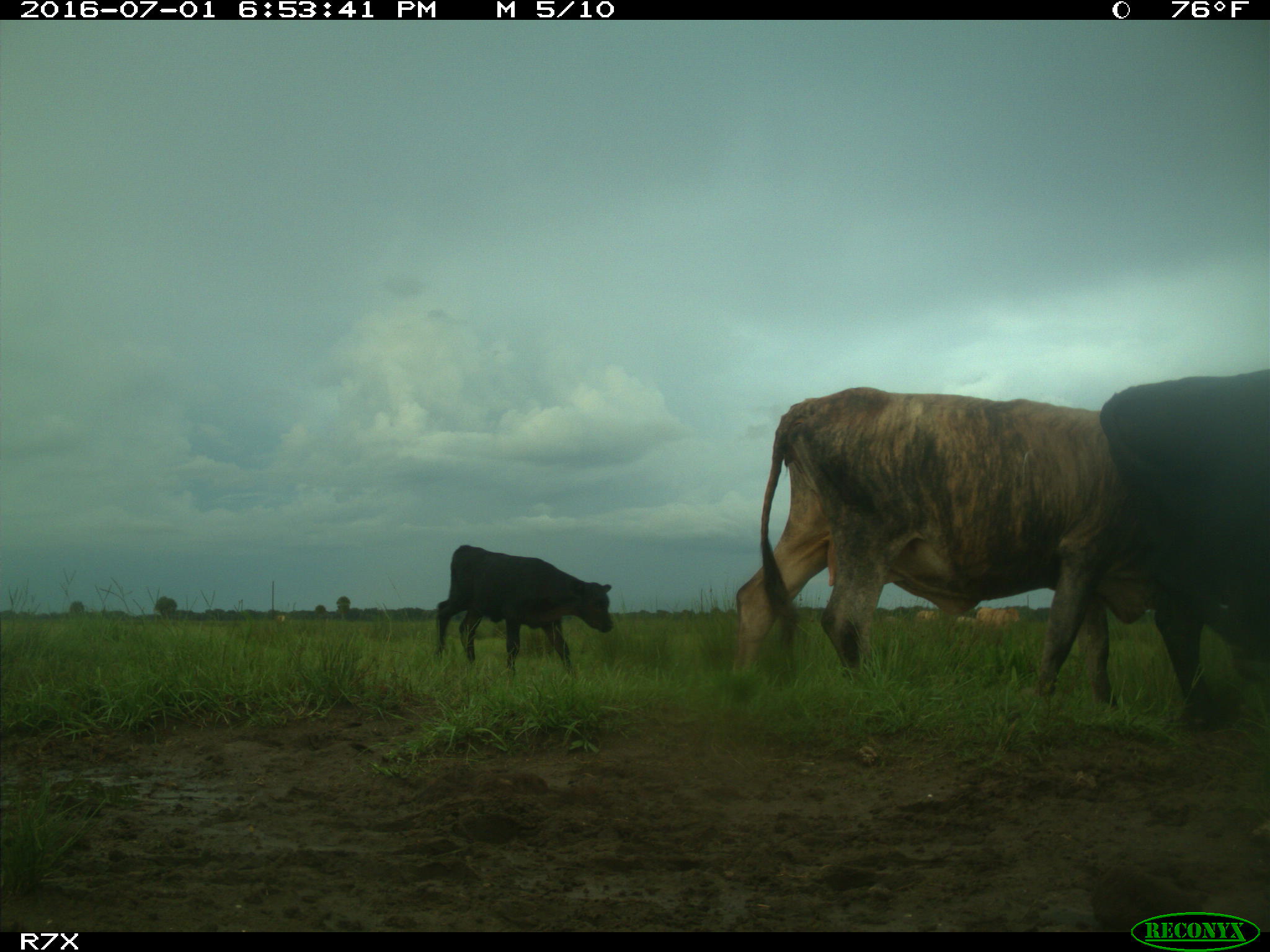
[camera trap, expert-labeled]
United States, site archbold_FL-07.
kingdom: Animalia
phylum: Chordata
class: Mammalia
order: Artiodactyla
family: Bovidae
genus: Bos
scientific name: Bos taurus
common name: domestic cow